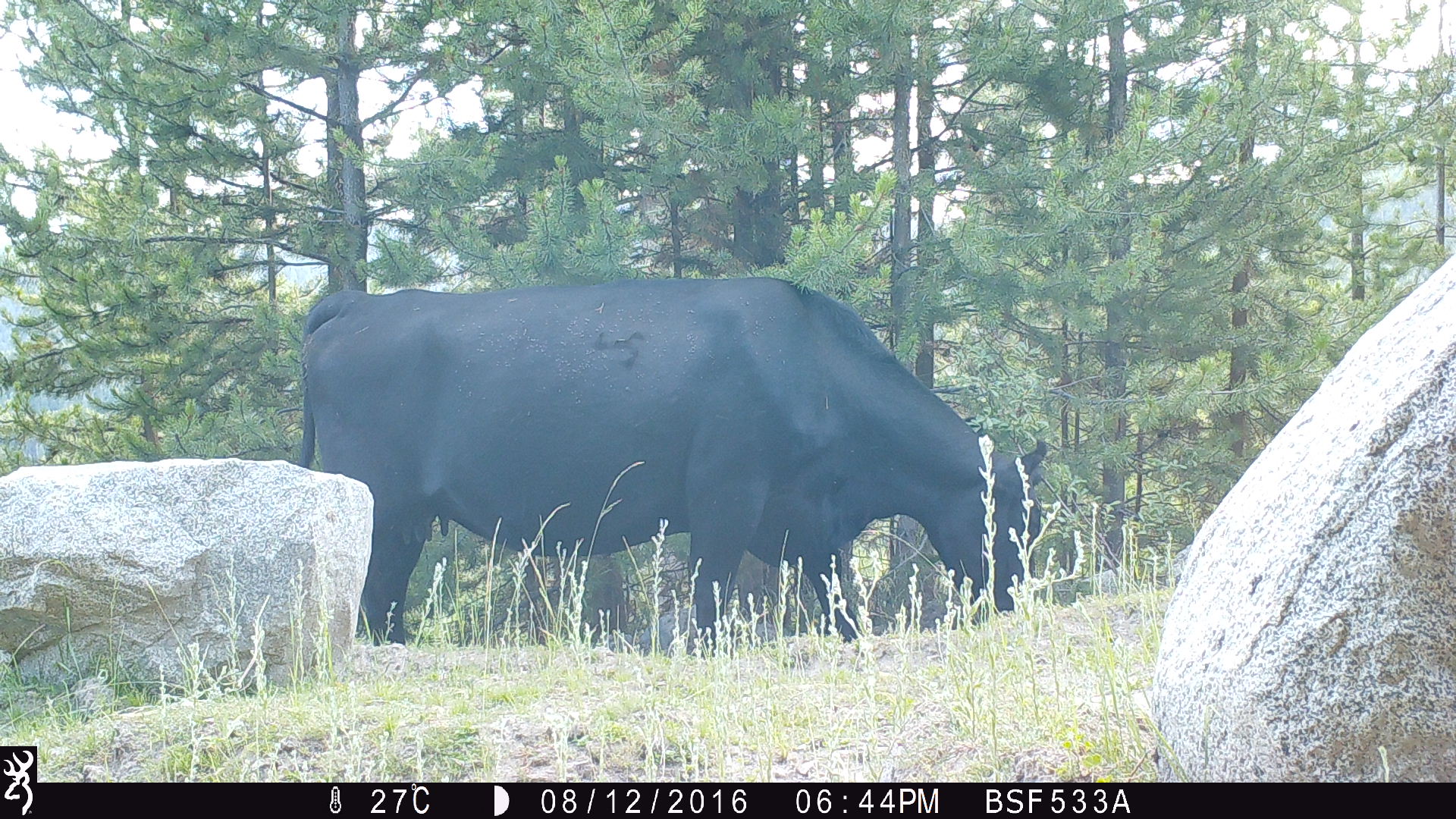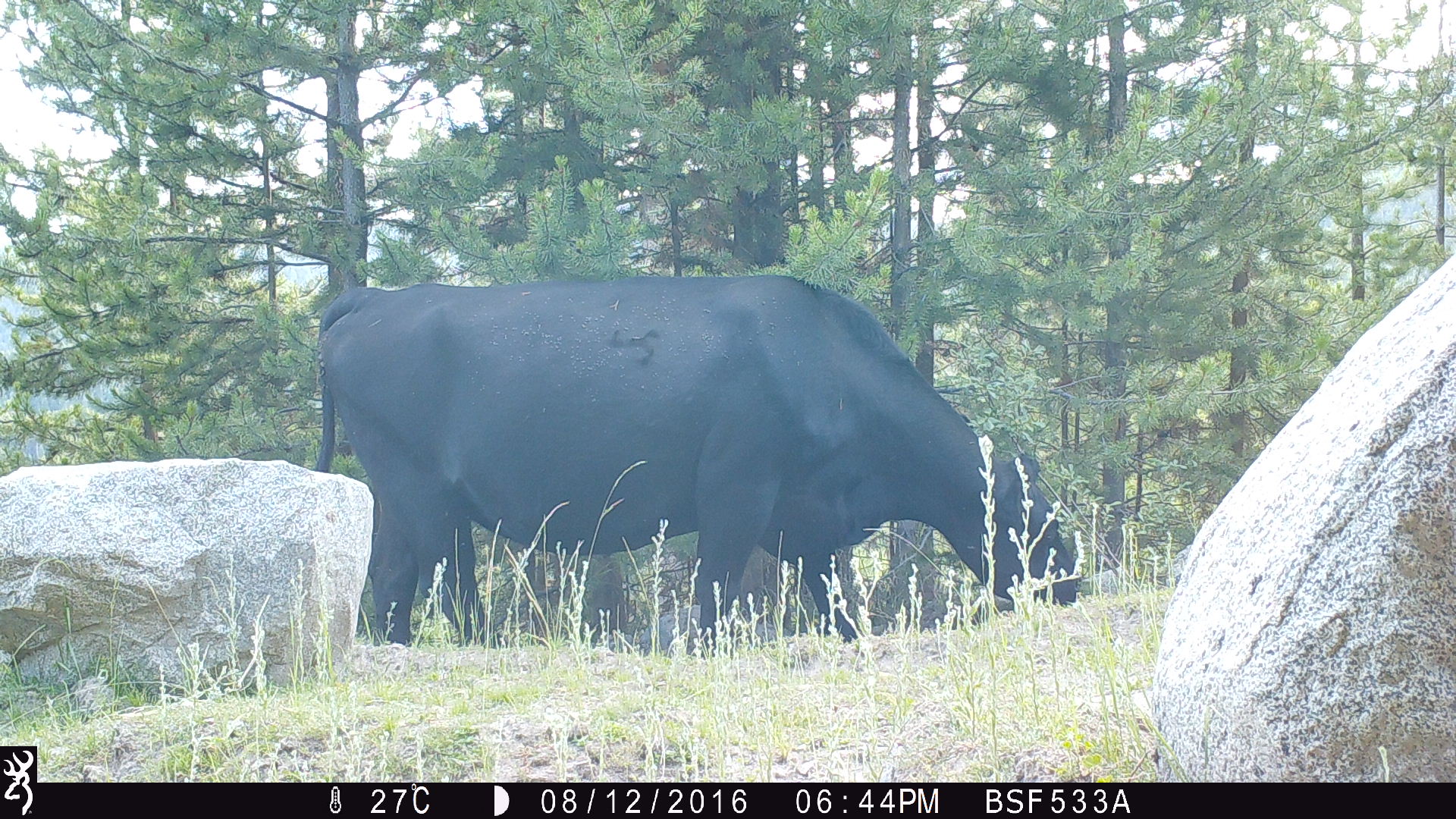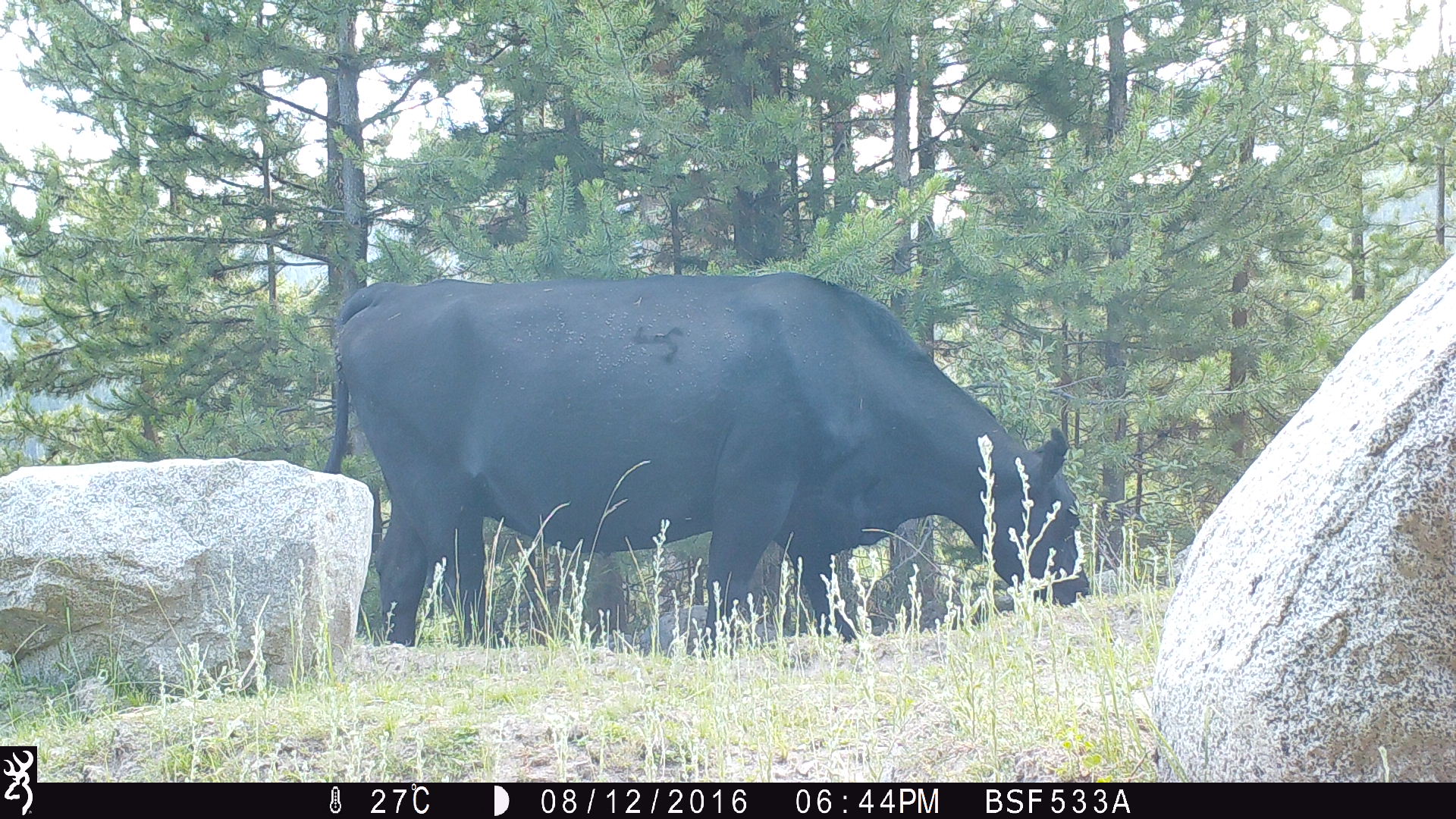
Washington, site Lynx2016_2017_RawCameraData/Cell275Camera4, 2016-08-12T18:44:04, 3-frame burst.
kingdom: Animalia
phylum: Chordata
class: Mammalia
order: Artiodactyla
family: Bovidae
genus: Bos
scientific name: Bos taurus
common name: domestic cattle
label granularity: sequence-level